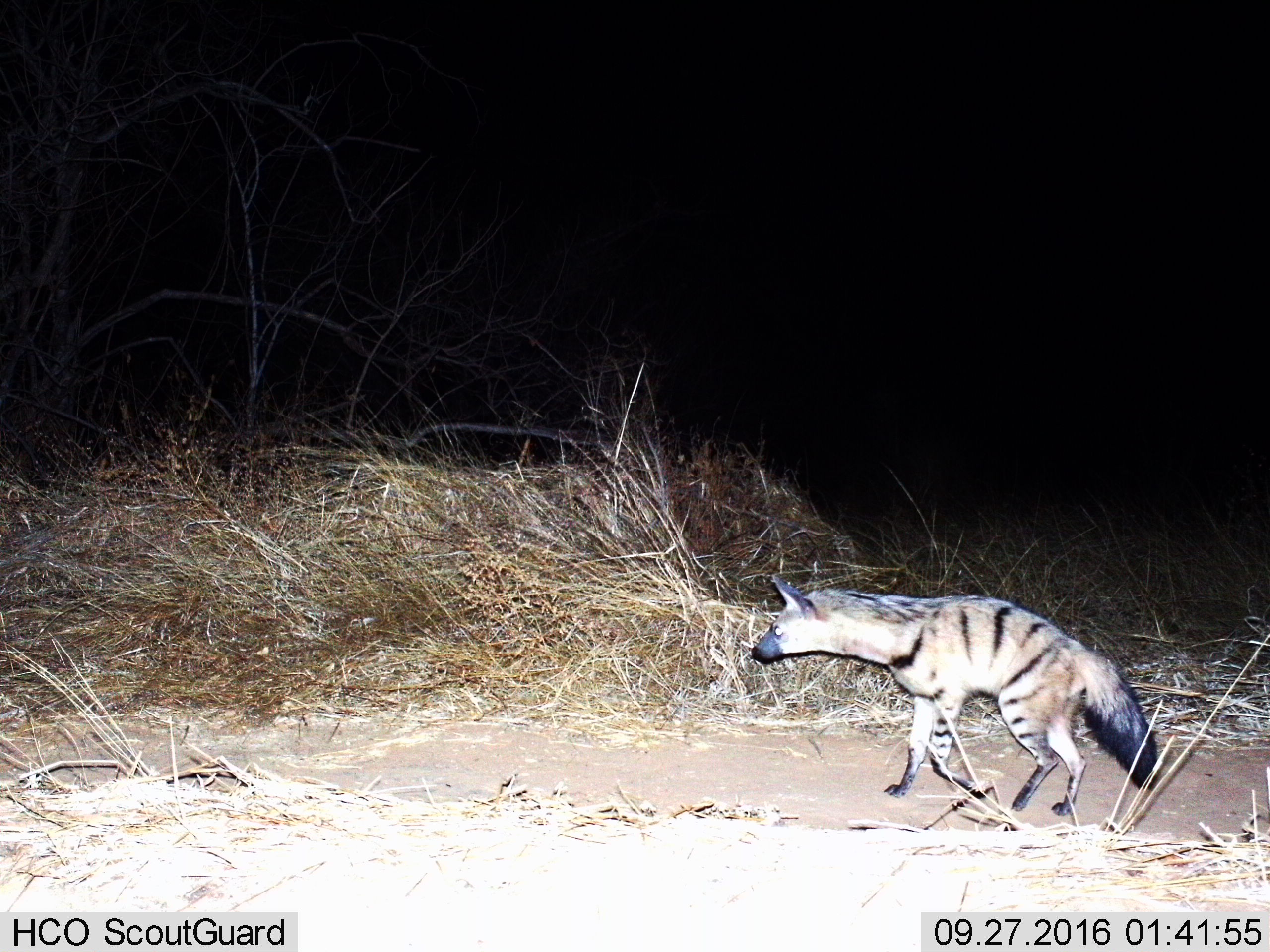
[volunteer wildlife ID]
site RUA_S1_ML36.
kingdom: Animalia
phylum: Chordata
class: Mammalia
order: Carnivora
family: Hyaenidae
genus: Proteles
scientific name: Proteles cristatus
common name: aardwolf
Aardwolf (Proteles cristatus), count 1. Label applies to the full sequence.